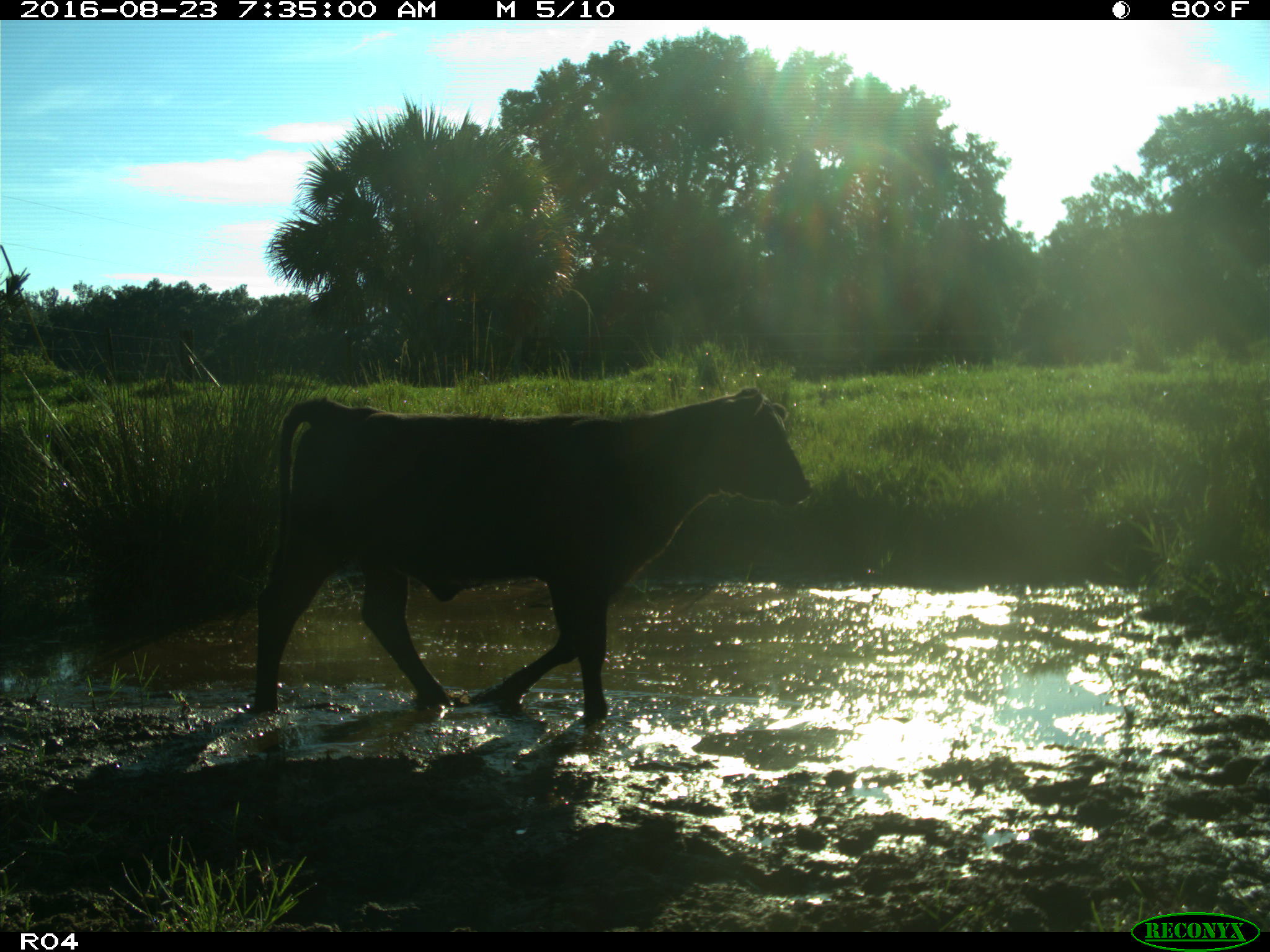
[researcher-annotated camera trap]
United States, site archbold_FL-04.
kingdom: Animalia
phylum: Chordata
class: Mammalia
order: Artiodactyla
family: Bovidae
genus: Bos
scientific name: Bos taurus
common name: domestic cow